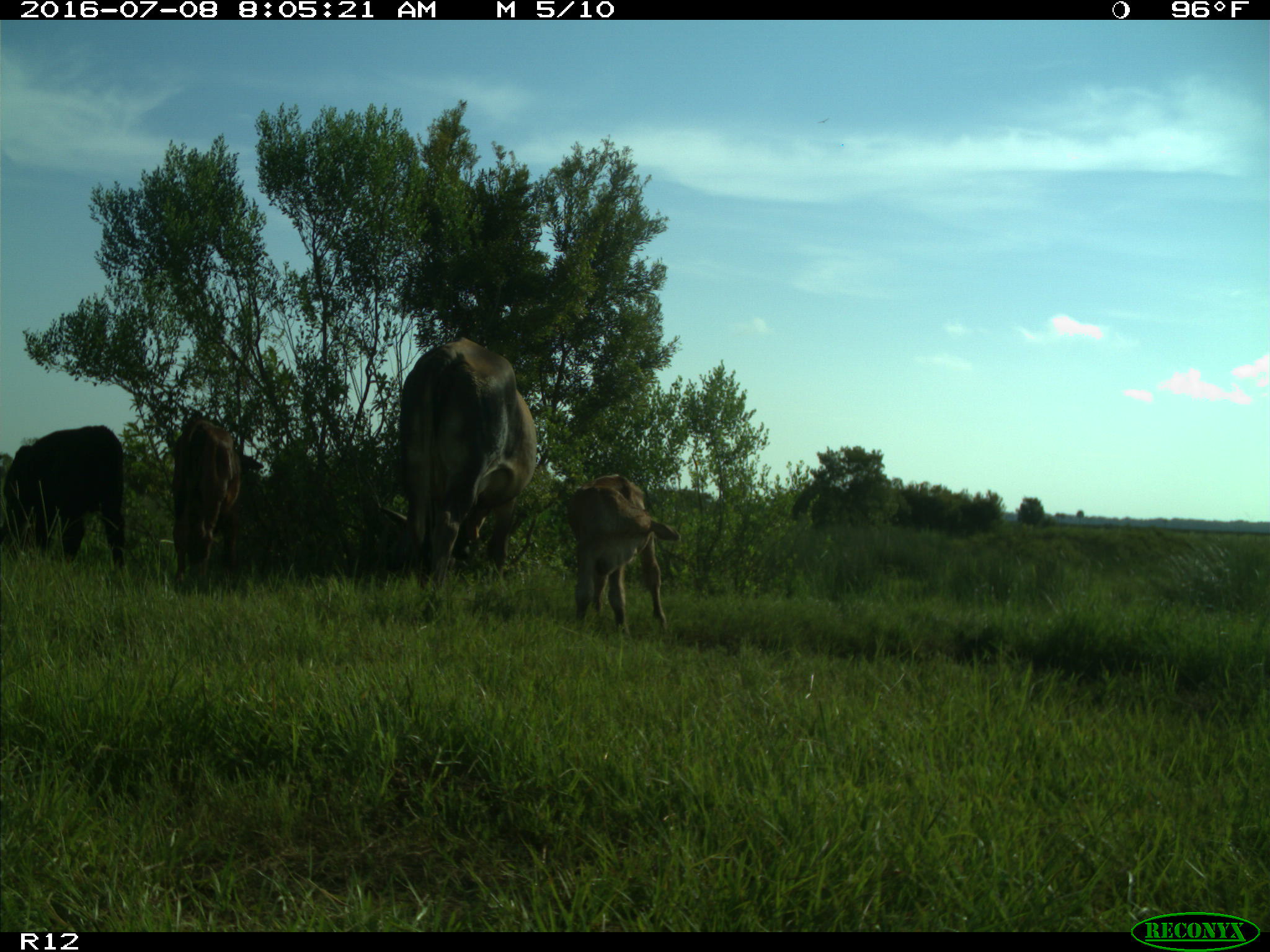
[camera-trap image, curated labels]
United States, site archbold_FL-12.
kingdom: Animalia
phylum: Chordata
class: Mammalia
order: Artiodactyla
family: Bovidae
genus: Bos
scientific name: Bos taurus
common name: domestic cow